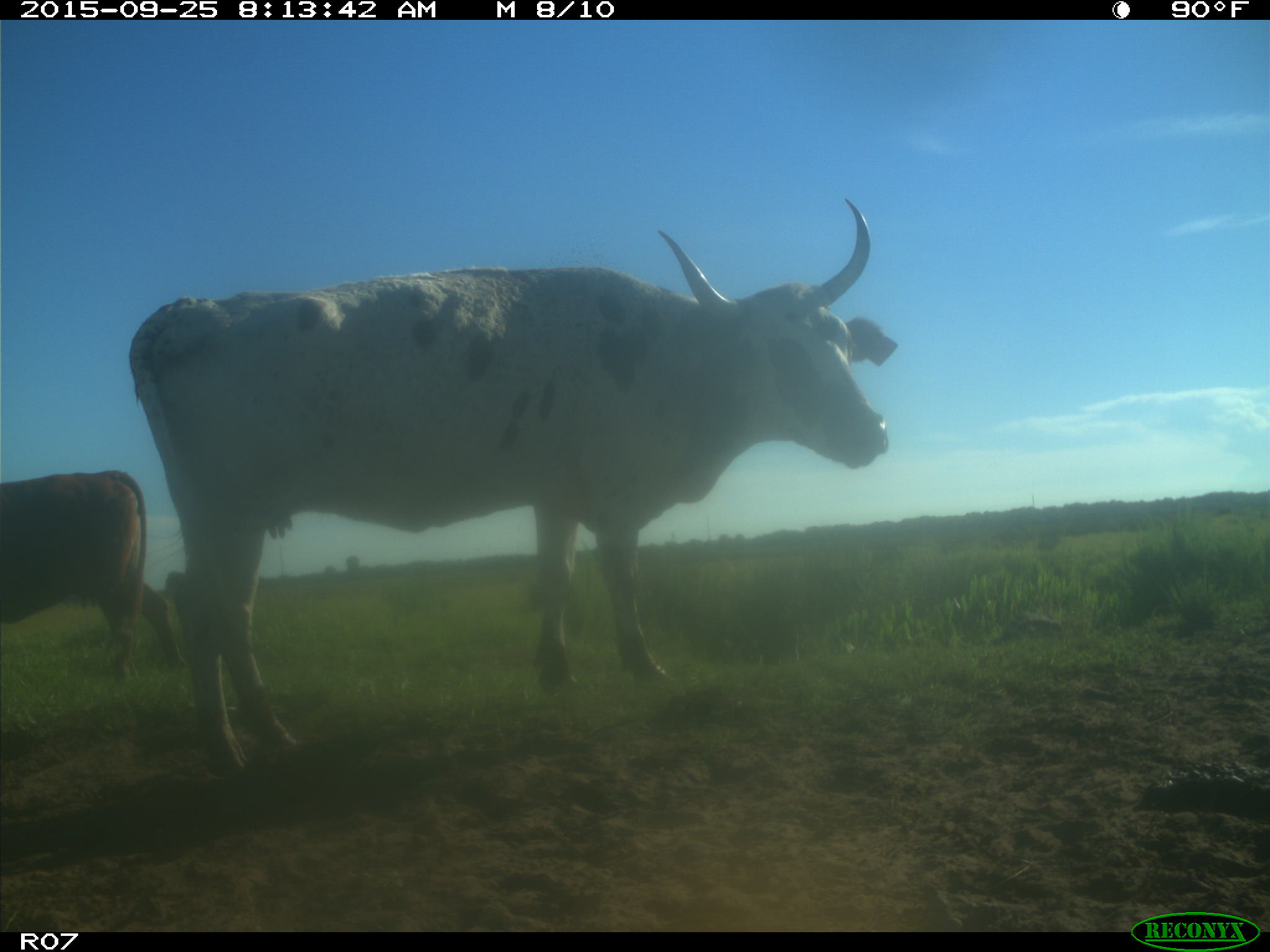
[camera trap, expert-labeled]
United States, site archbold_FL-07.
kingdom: Animalia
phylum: Chordata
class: Mammalia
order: Artiodactyla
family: Bovidae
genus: Bos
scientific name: Bos taurus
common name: domestic cow